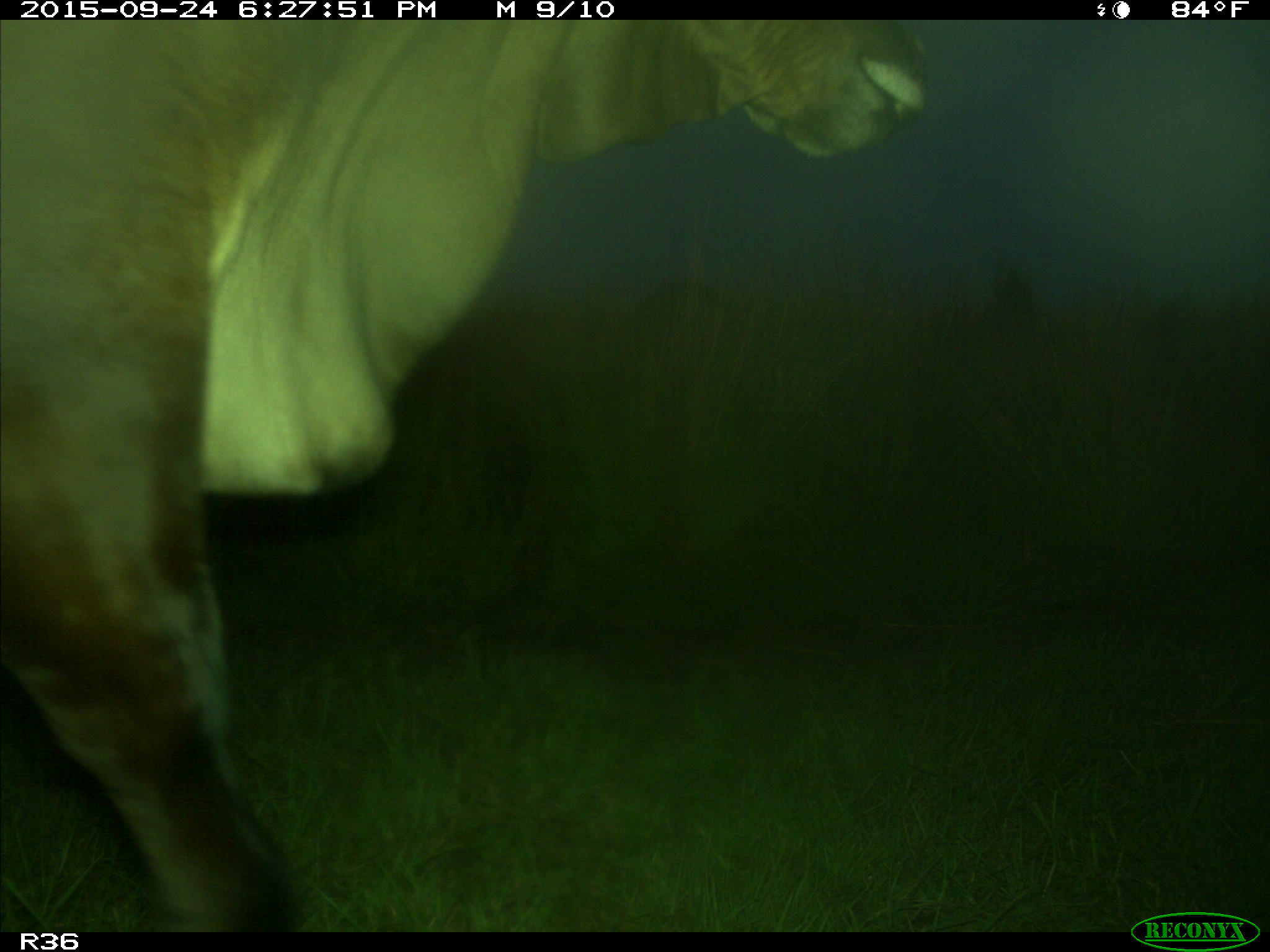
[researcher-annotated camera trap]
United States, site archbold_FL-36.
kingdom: Animalia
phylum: Chordata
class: Mammalia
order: Artiodactyla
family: Bovidae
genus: Bos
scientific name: Bos taurus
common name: domestic cow